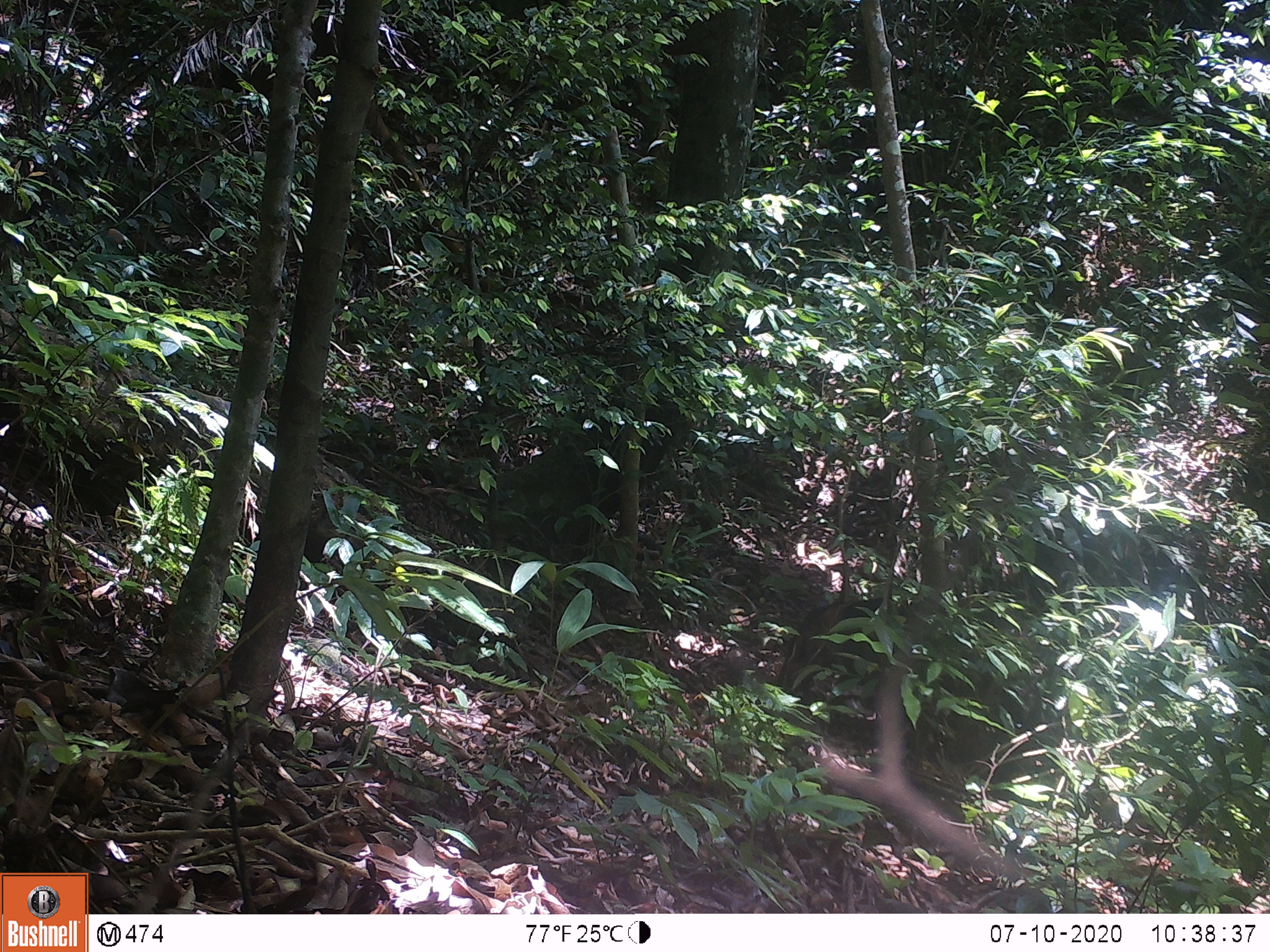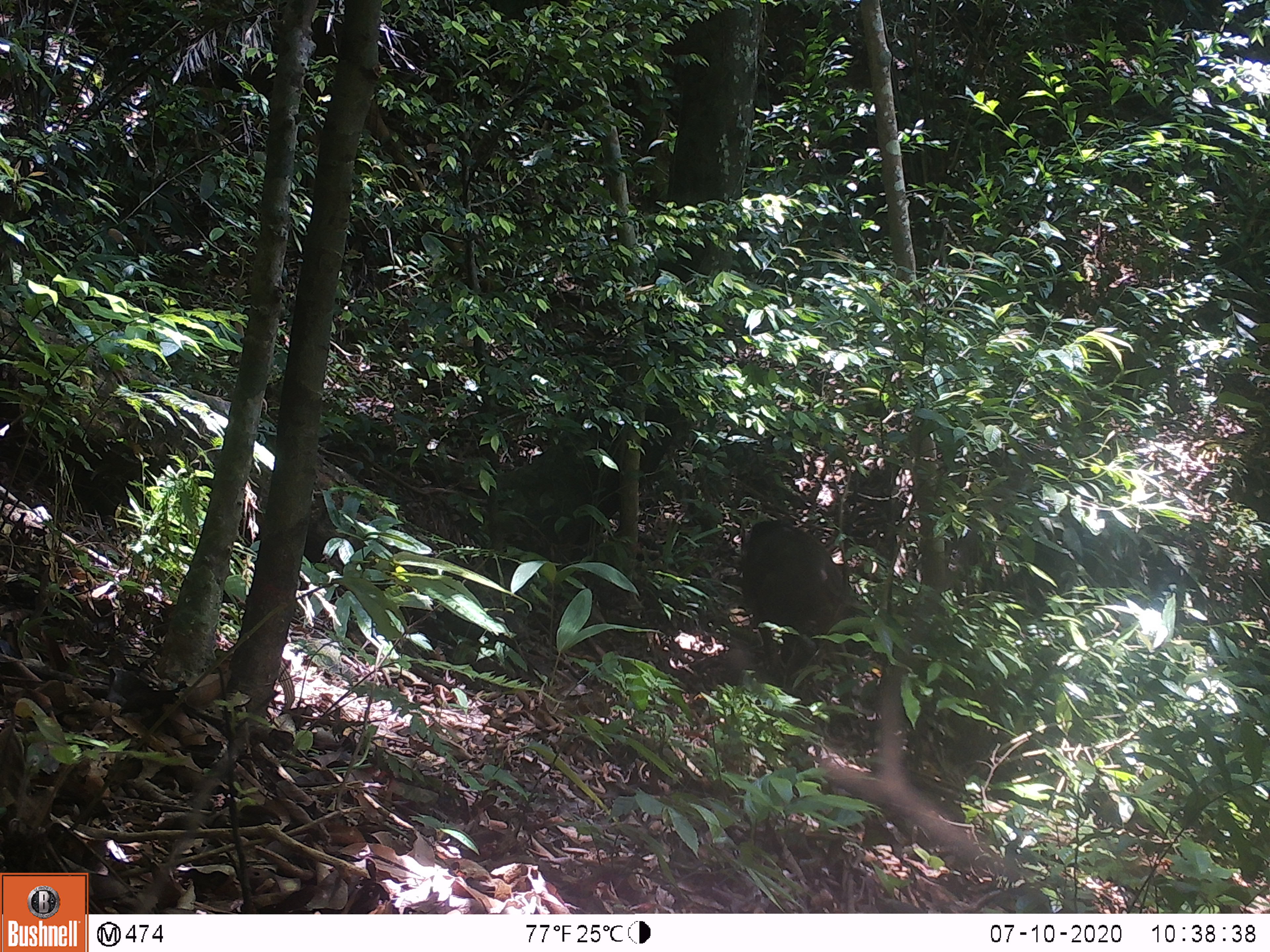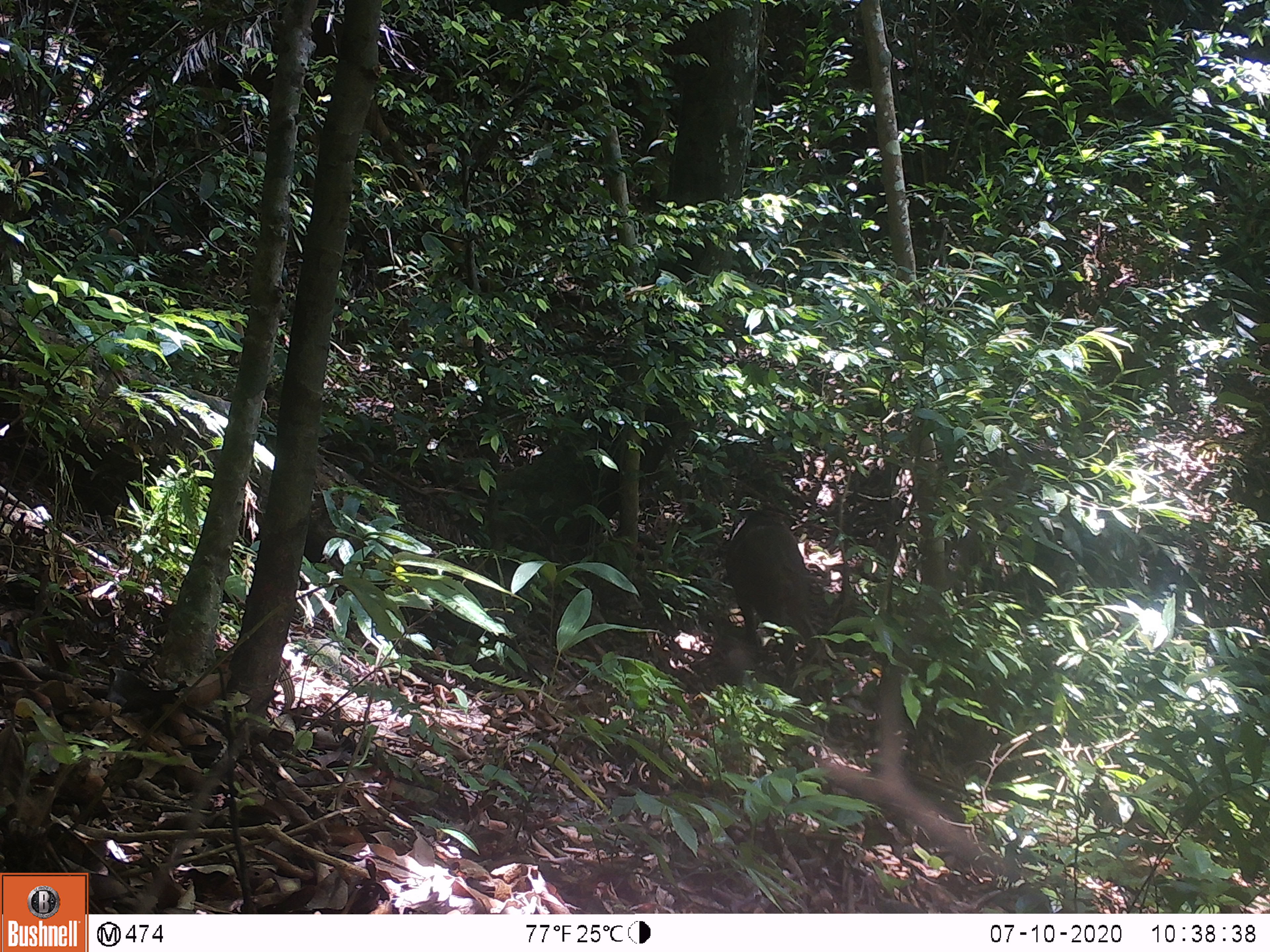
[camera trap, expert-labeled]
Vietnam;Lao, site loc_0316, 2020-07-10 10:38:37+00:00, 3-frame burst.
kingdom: Animalia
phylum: Chordata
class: Mammalia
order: Artiodactyla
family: Suidae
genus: Sus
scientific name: Sus scrofa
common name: eurasian wild pig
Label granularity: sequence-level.